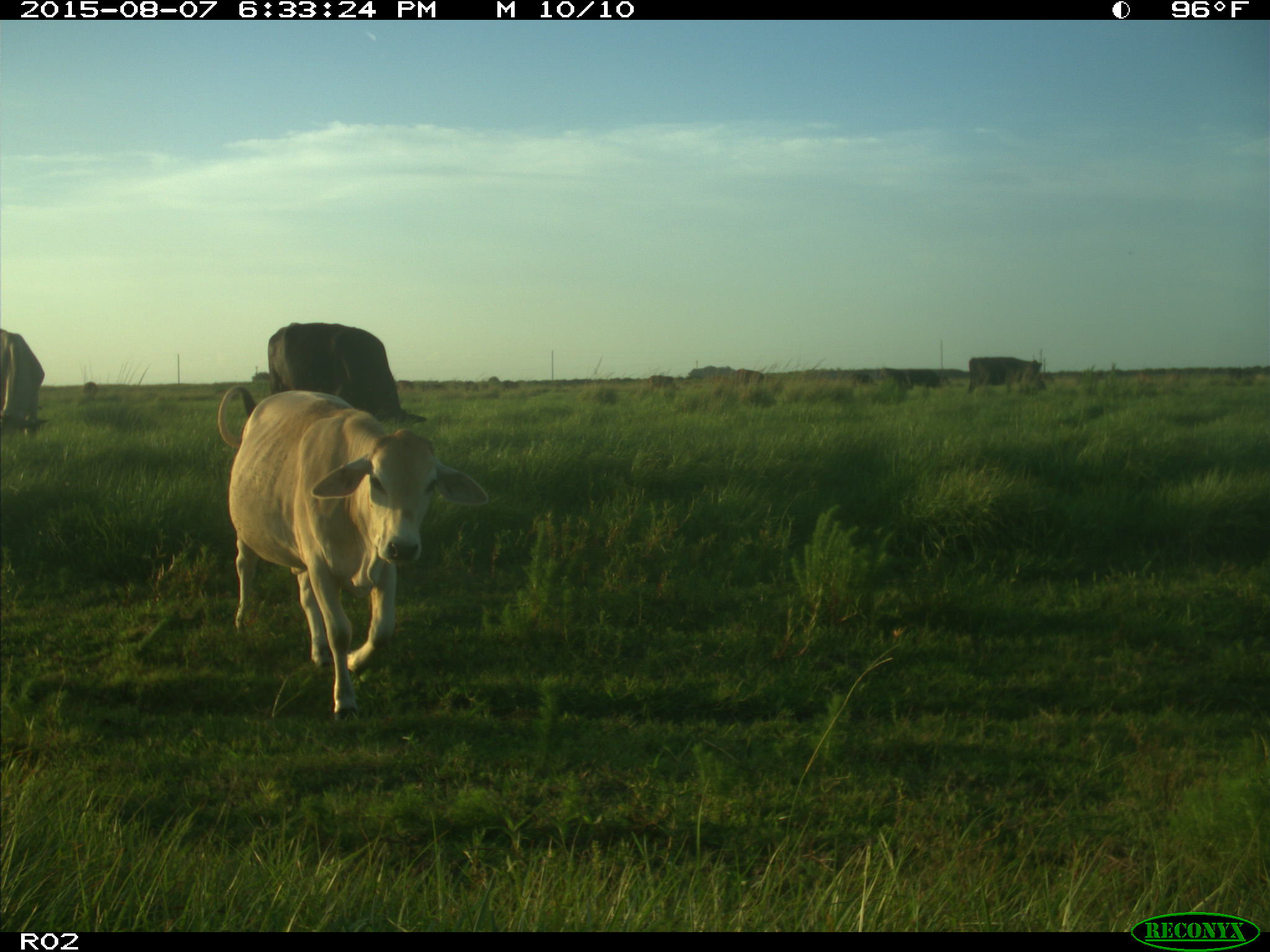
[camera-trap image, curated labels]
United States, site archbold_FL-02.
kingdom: Animalia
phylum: Chordata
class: Mammalia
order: Artiodactyla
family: Bovidae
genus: Bos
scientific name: Bos taurus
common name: domestic cow